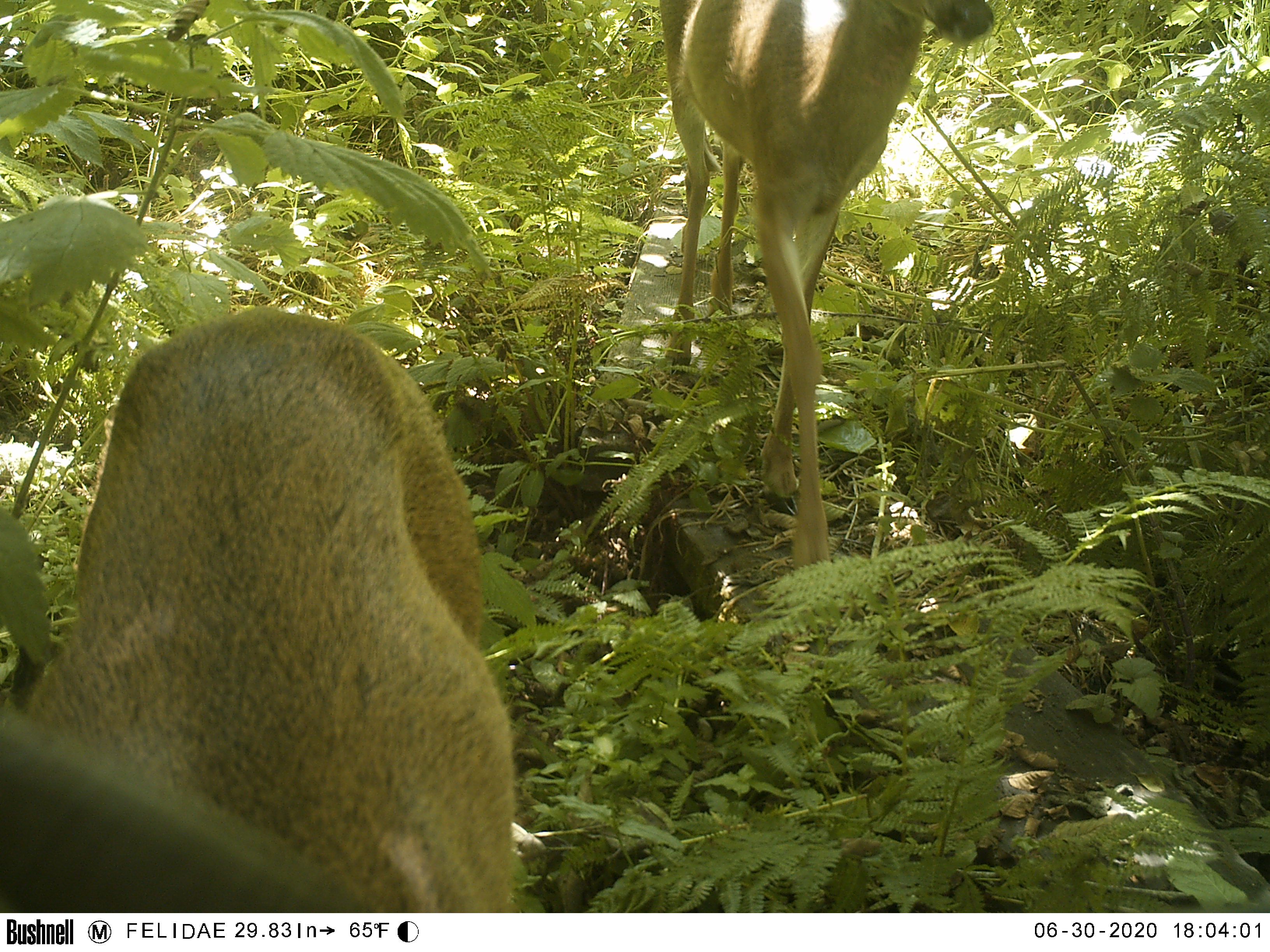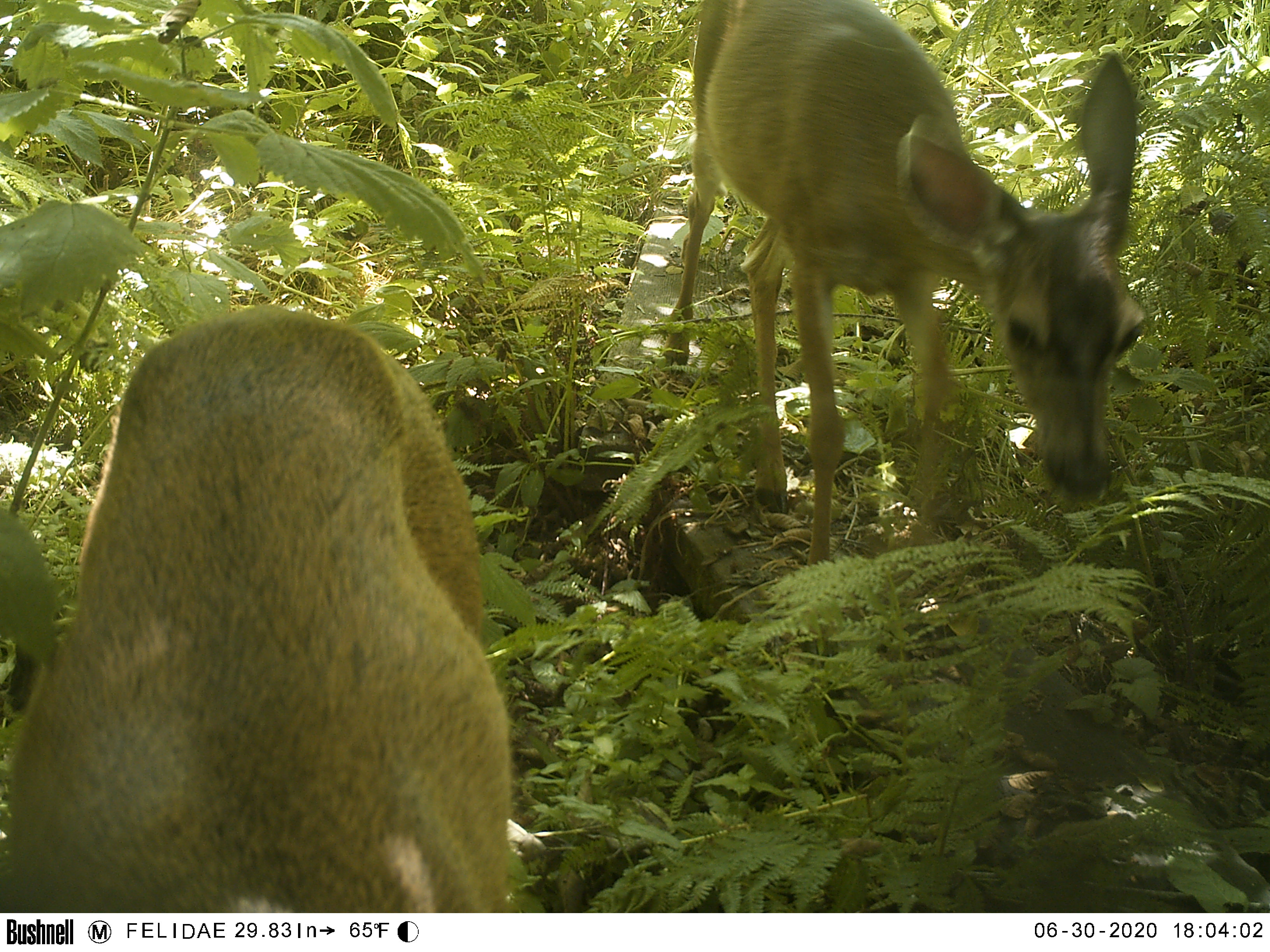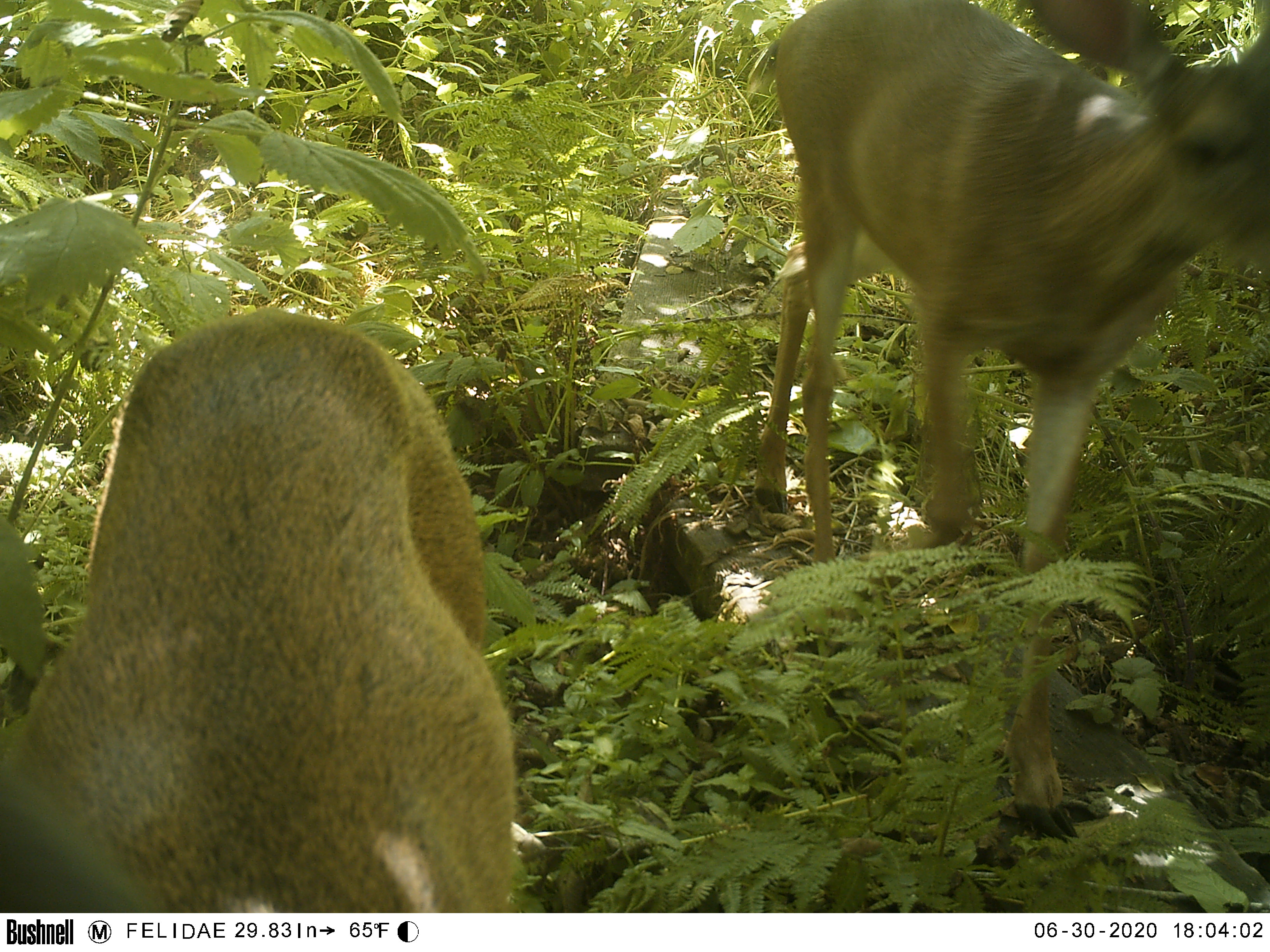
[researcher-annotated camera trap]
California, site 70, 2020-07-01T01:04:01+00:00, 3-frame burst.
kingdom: Animalia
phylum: Chordata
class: Mammalia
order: Artiodactyla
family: Cervidae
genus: Odocoileus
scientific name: Odocoileus hemionus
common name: mule deer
Mule deer (Odocoileus hemionus).